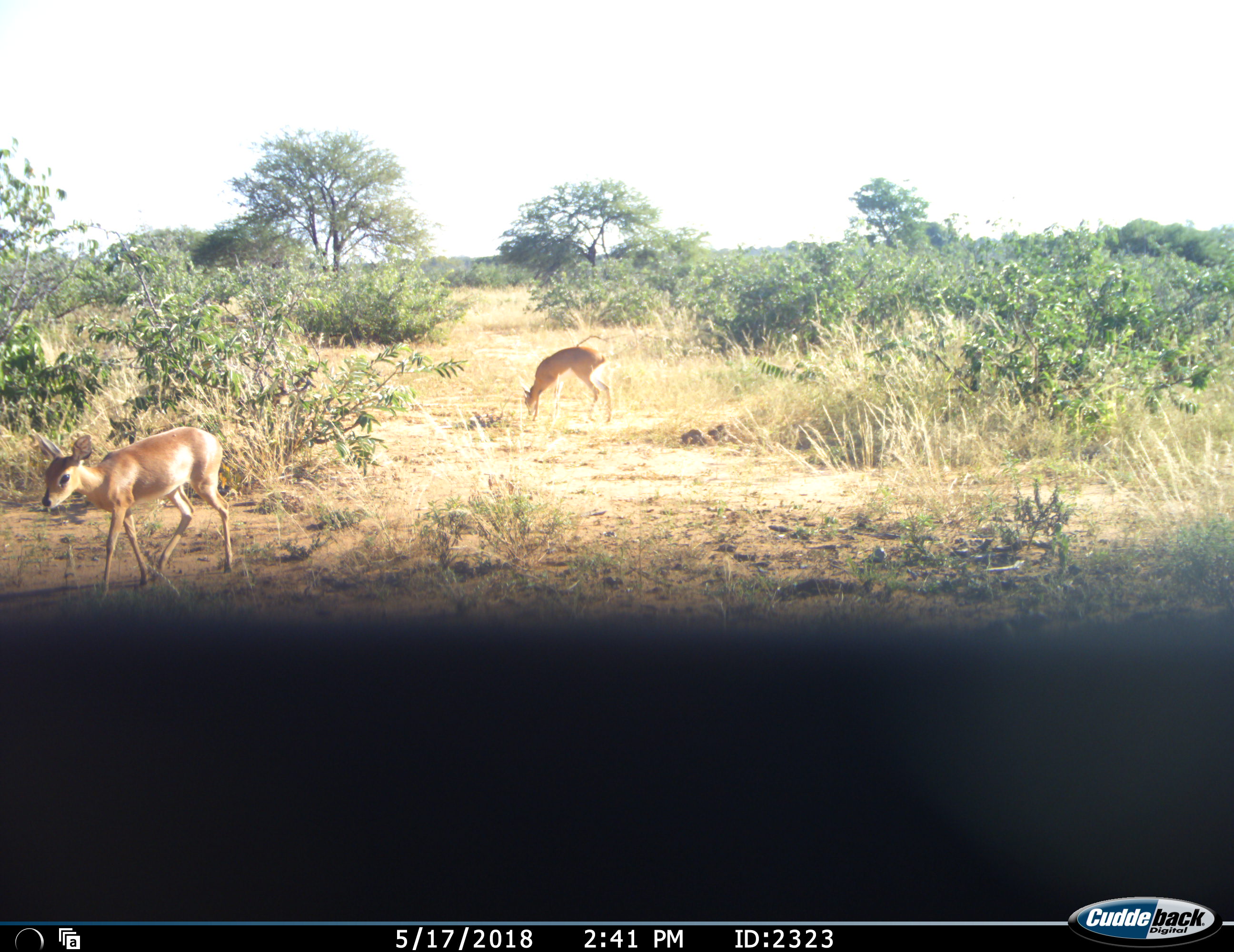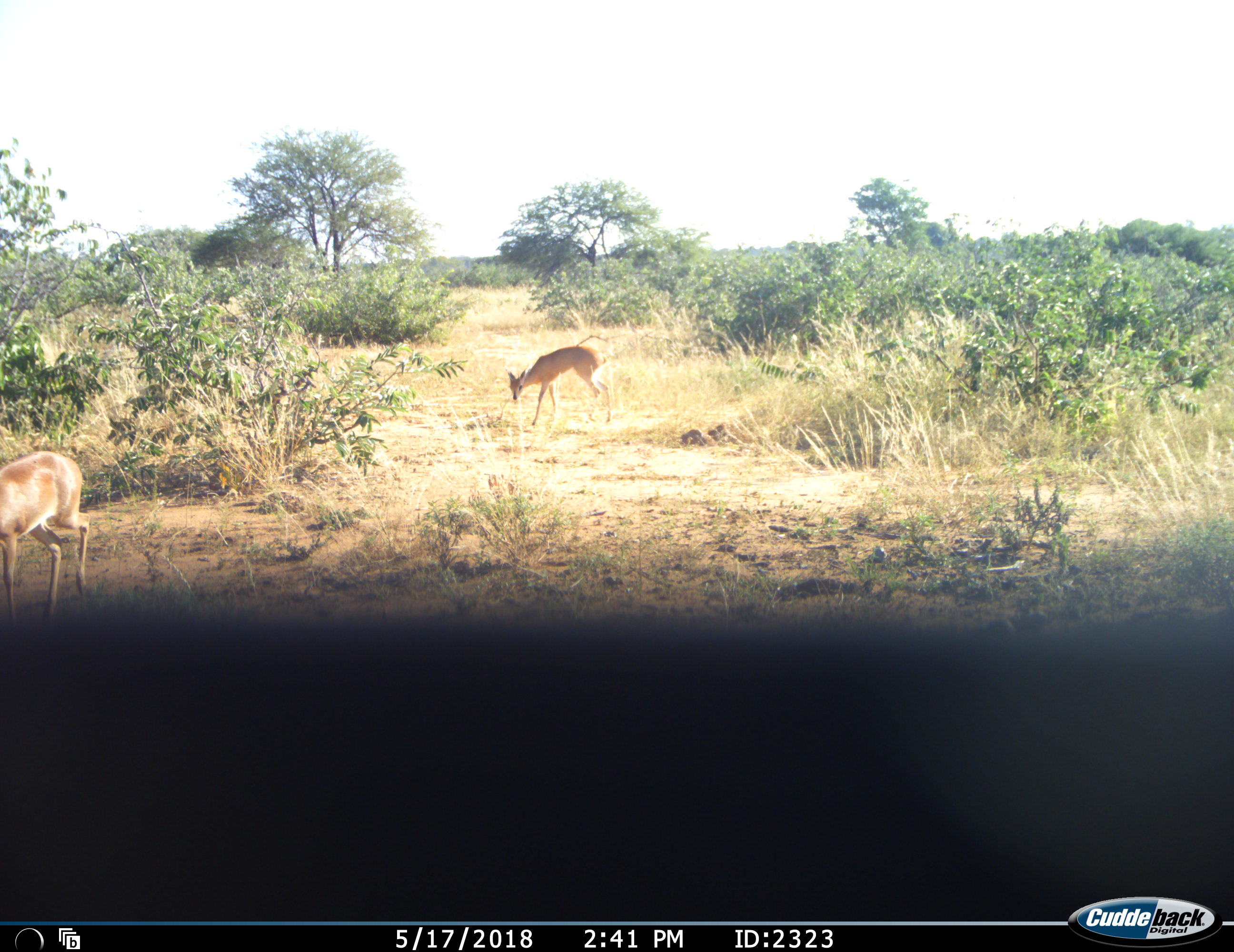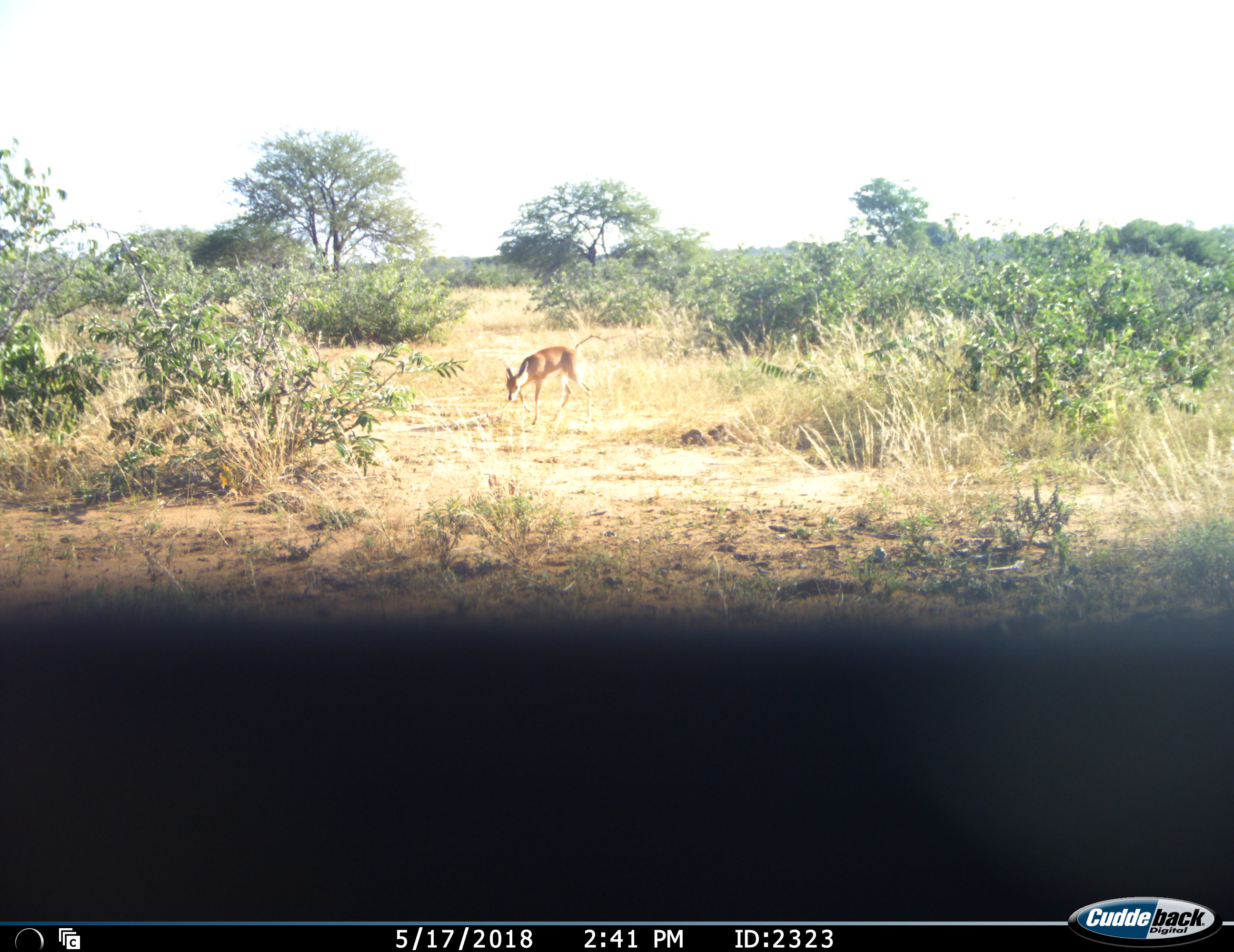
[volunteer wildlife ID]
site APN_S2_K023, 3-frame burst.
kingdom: Animalia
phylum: Chordata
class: Mammalia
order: Artiodactyla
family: Bovidae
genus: Raphicerus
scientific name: Raphicerus campestris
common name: steenbok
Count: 2.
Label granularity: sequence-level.